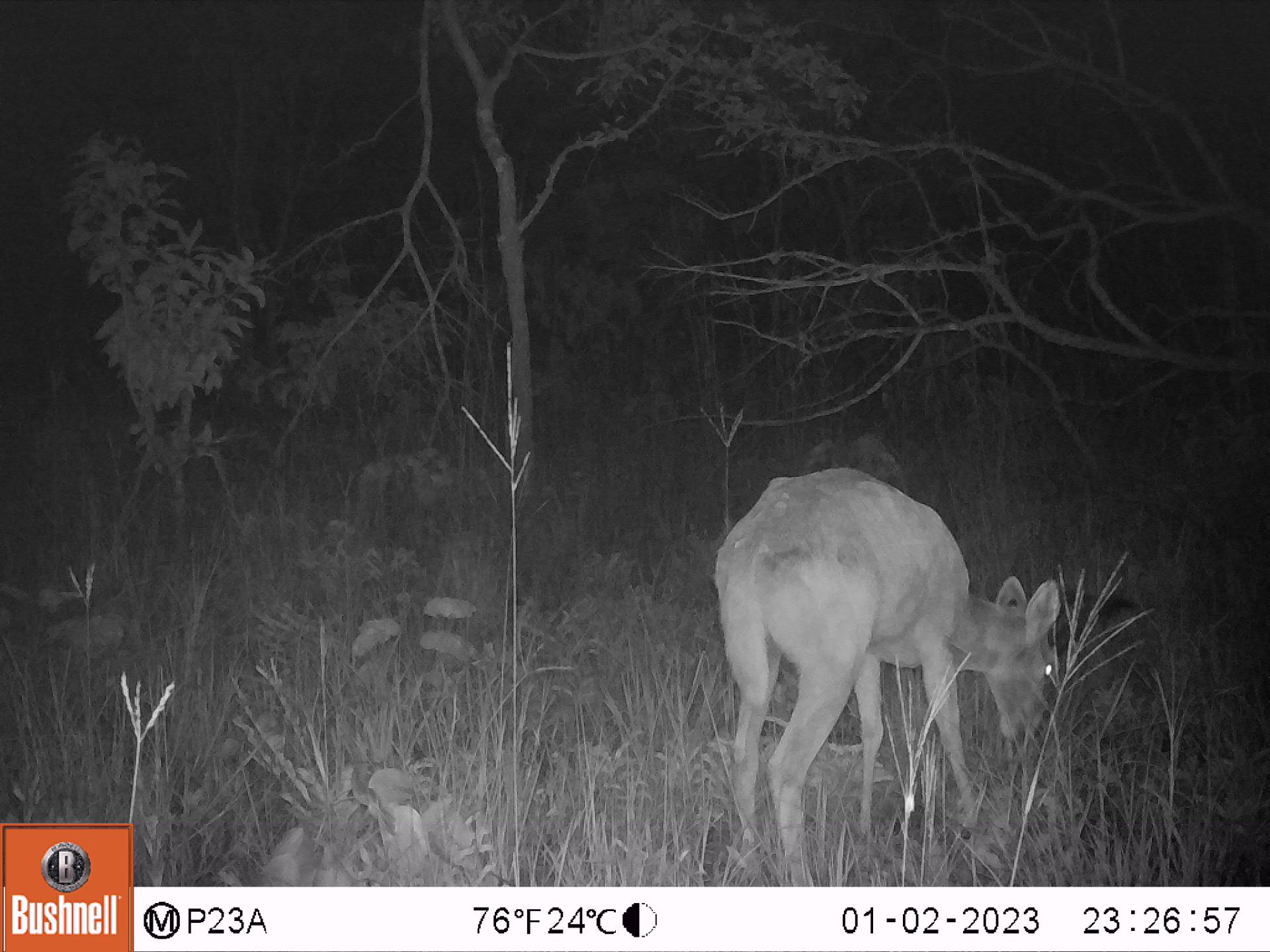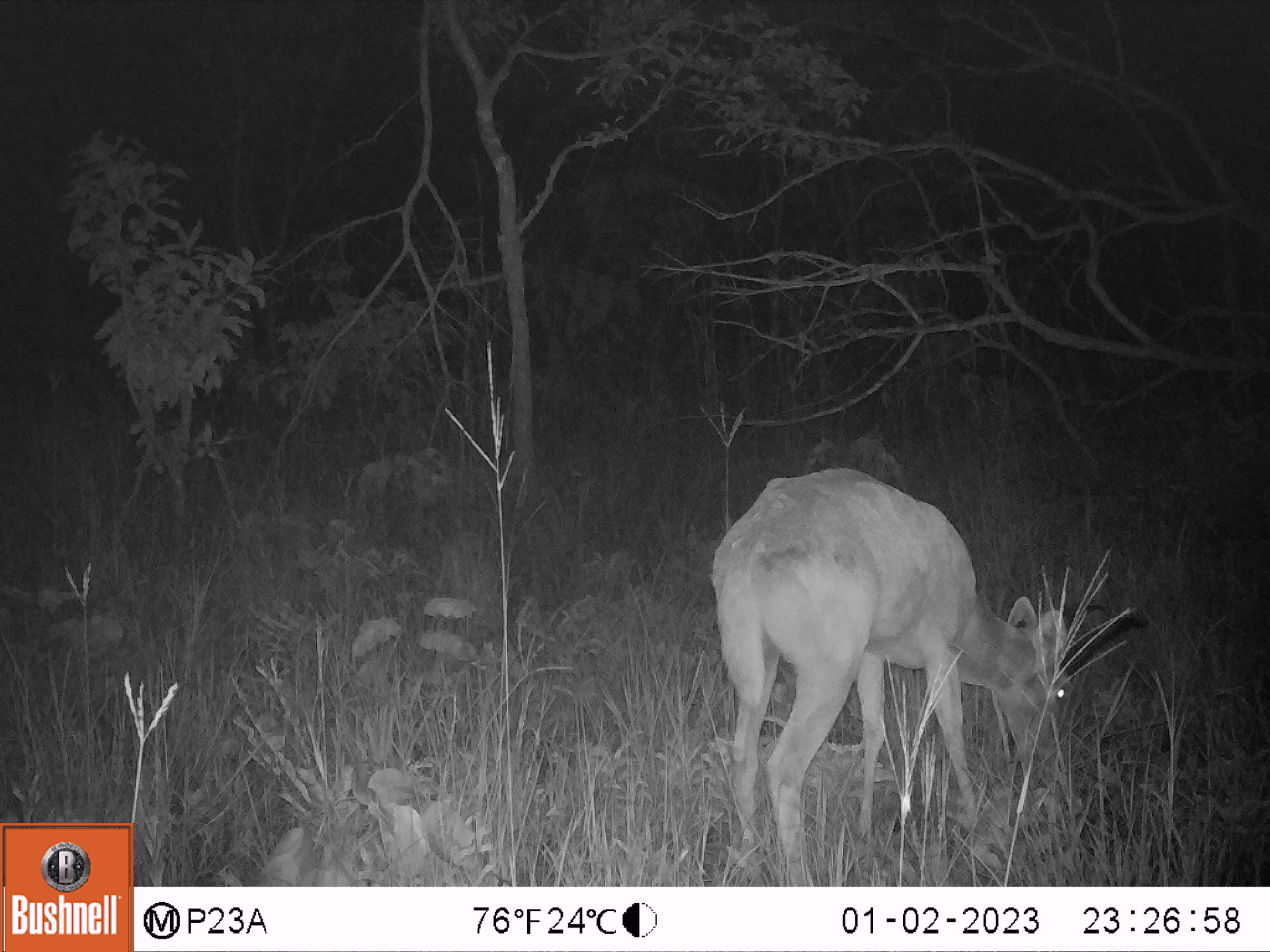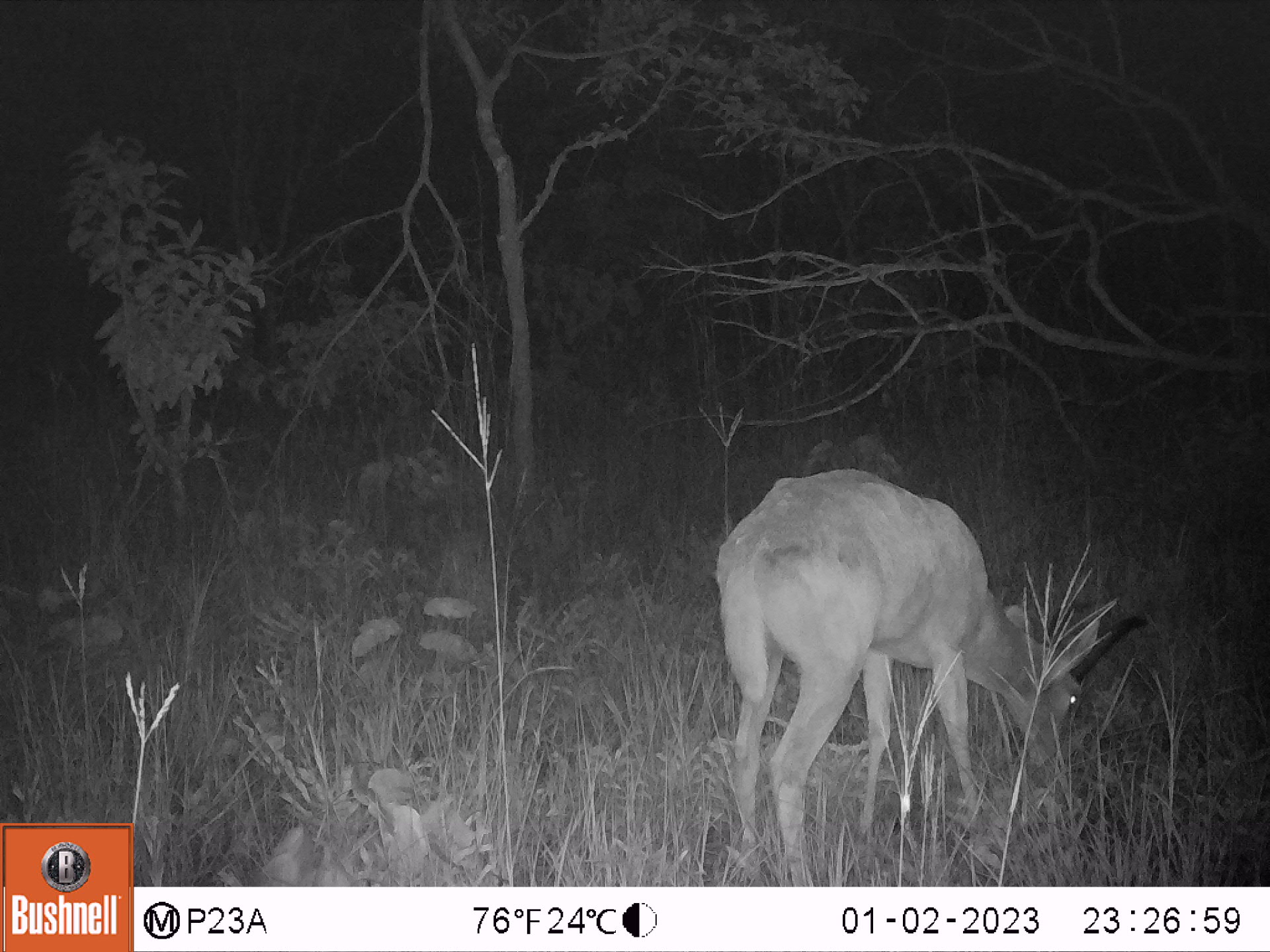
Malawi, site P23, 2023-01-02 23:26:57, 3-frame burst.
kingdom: Animalia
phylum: Chordata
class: Mammalia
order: Artiodactyla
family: Bovidae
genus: Redunca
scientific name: Redunca arundinum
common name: southern reedbuck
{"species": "southern reedbuck (Redunca arundinum)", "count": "1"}